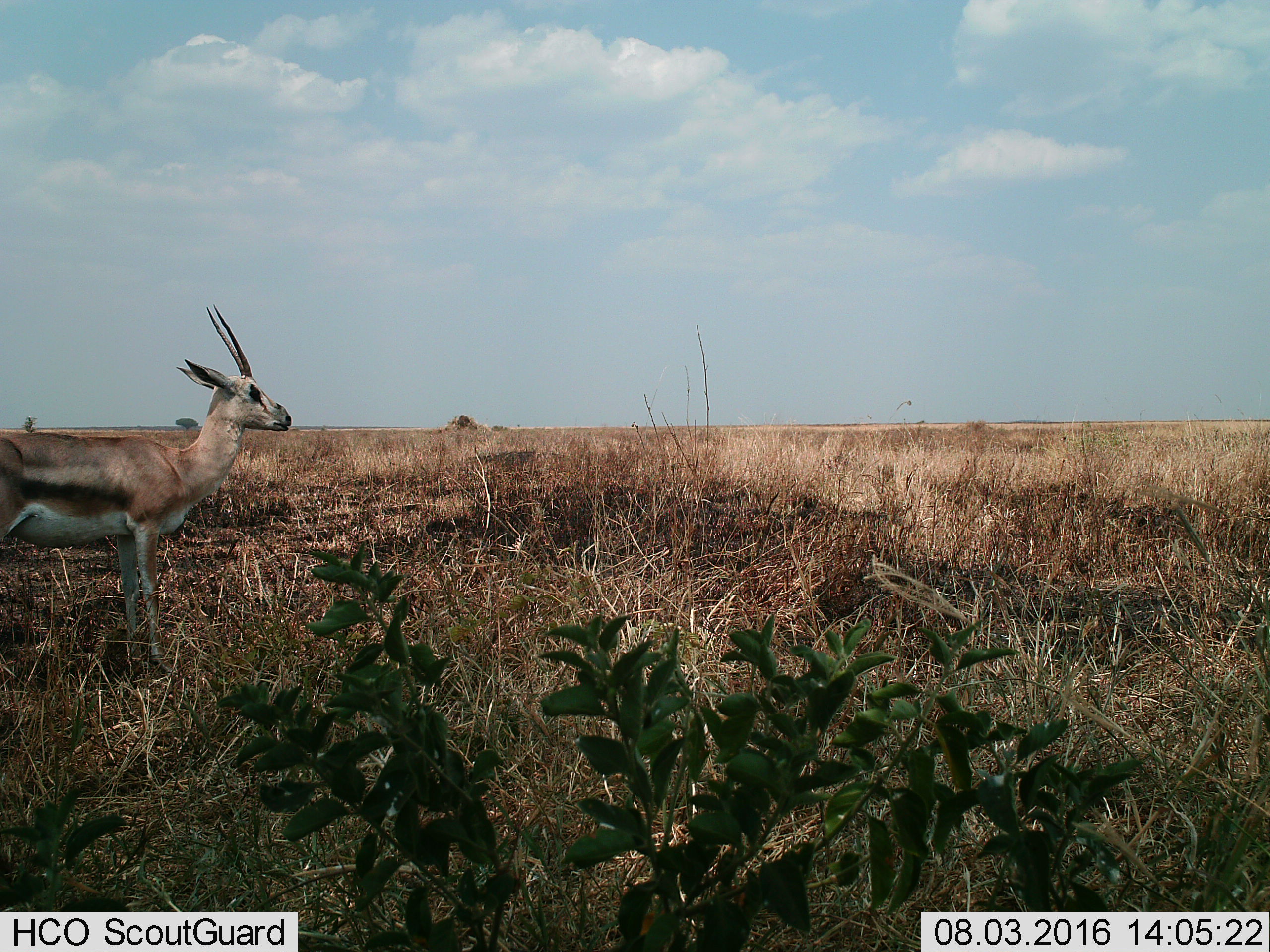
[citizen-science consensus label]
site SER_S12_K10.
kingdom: Animalia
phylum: Chordata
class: Mammalia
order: Artiodactyla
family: Bovidae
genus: Nanger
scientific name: Nanger granti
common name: grant's gazelle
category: gazellegrants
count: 1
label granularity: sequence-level